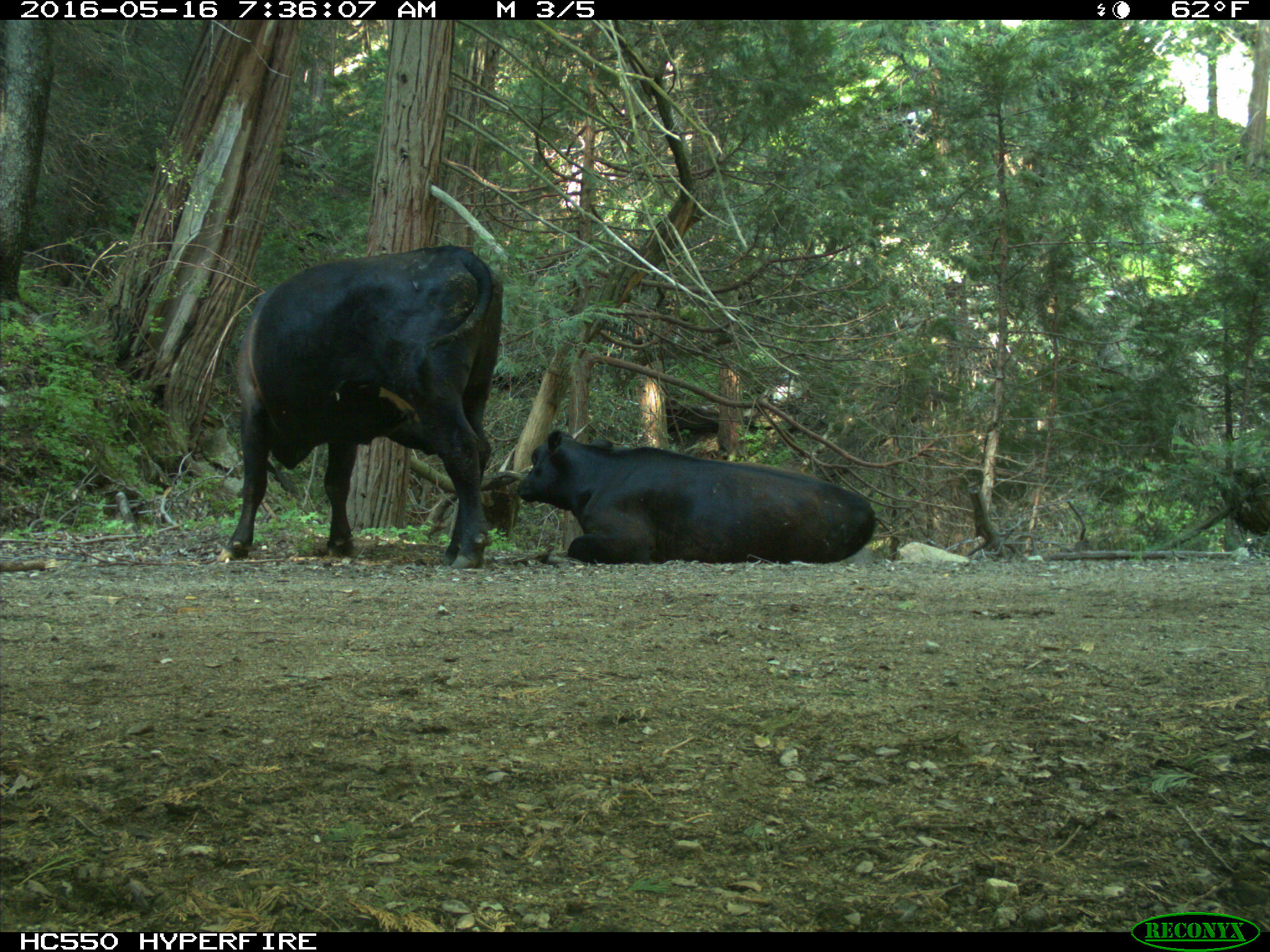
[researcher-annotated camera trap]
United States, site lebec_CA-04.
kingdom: Animalia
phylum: Chordata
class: Mammalia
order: Artiodactyla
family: Bovidae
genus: Bos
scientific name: Bos taurus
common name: domestic cow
Bos taurus (domestic cow).